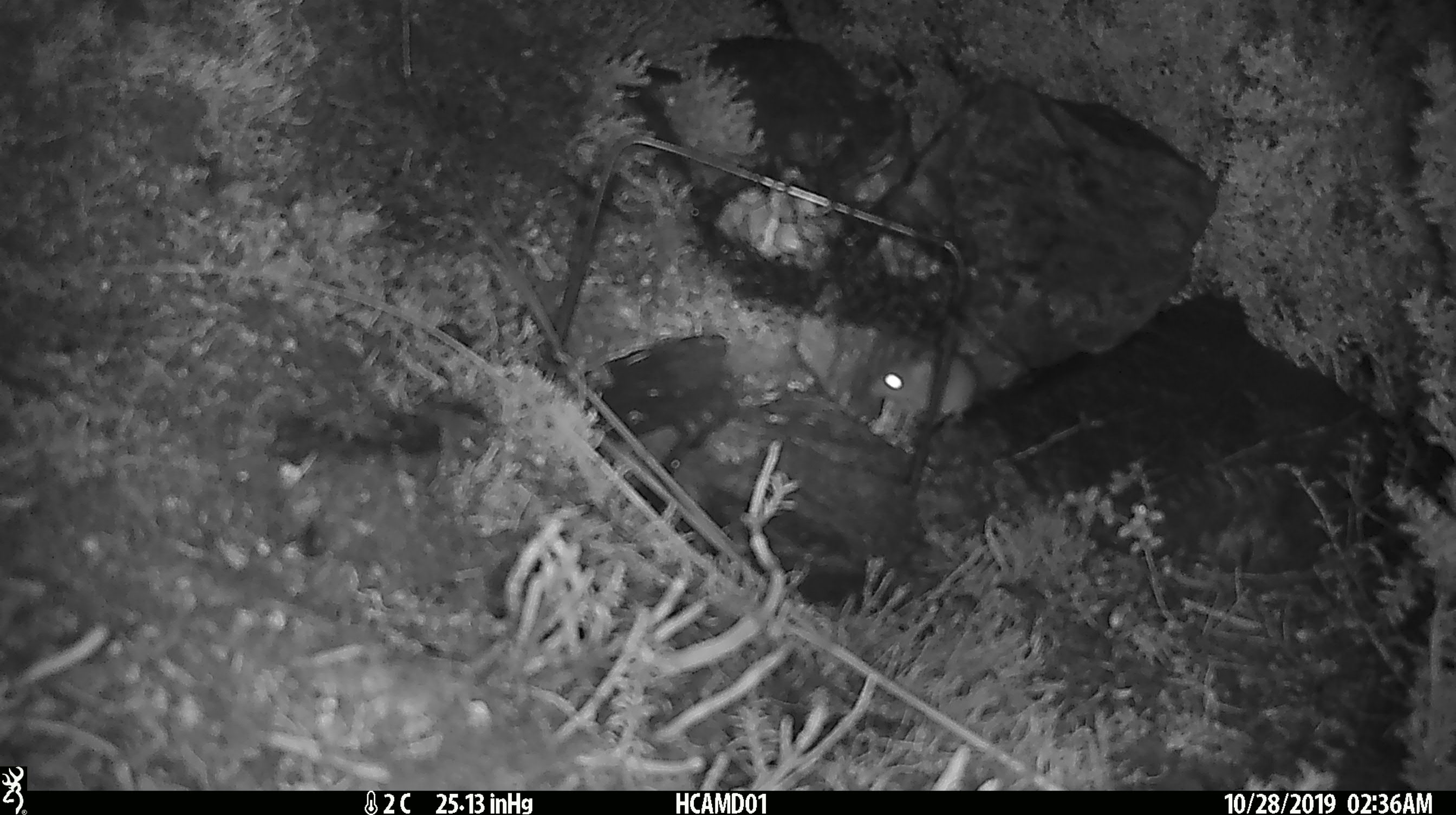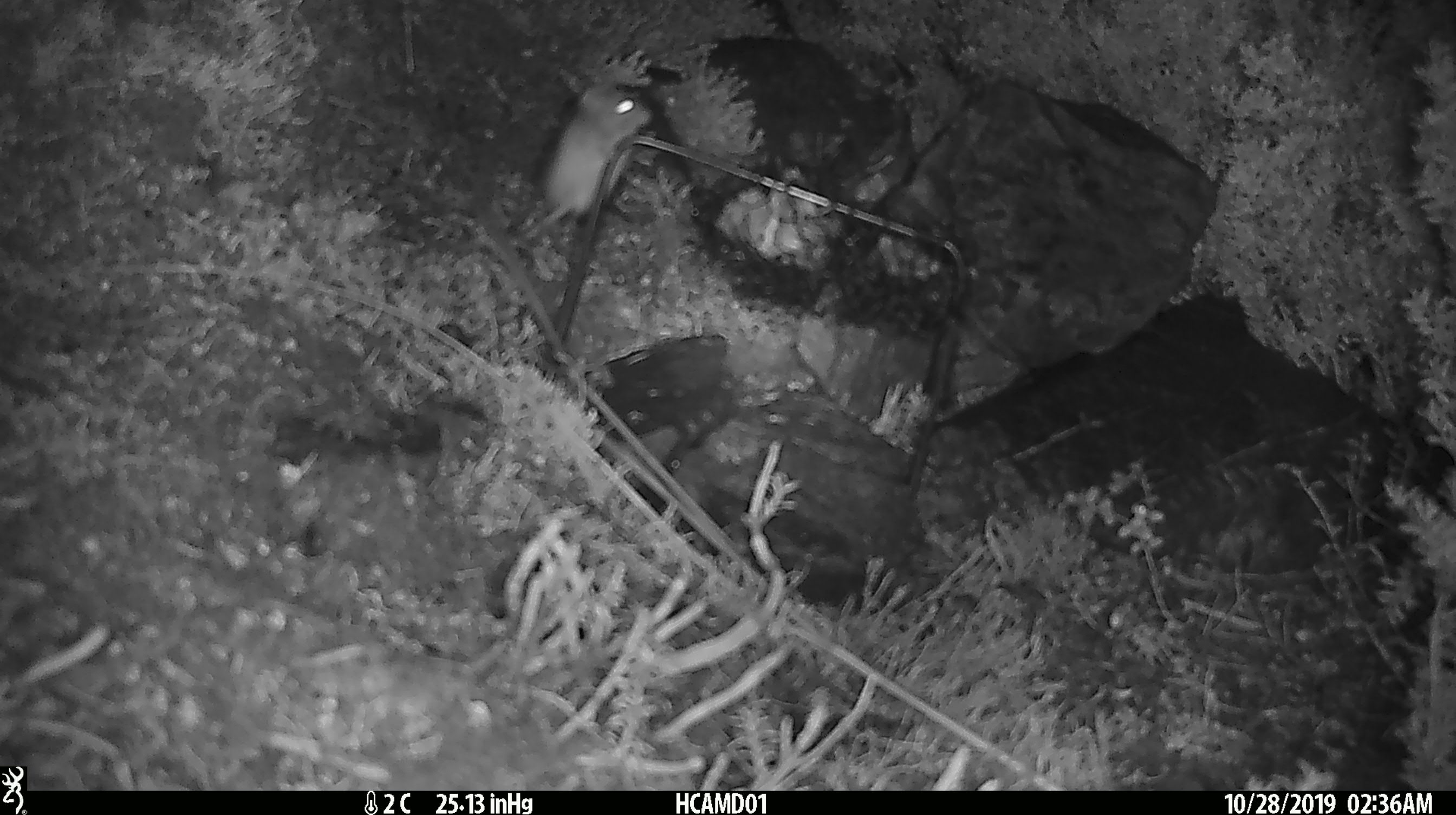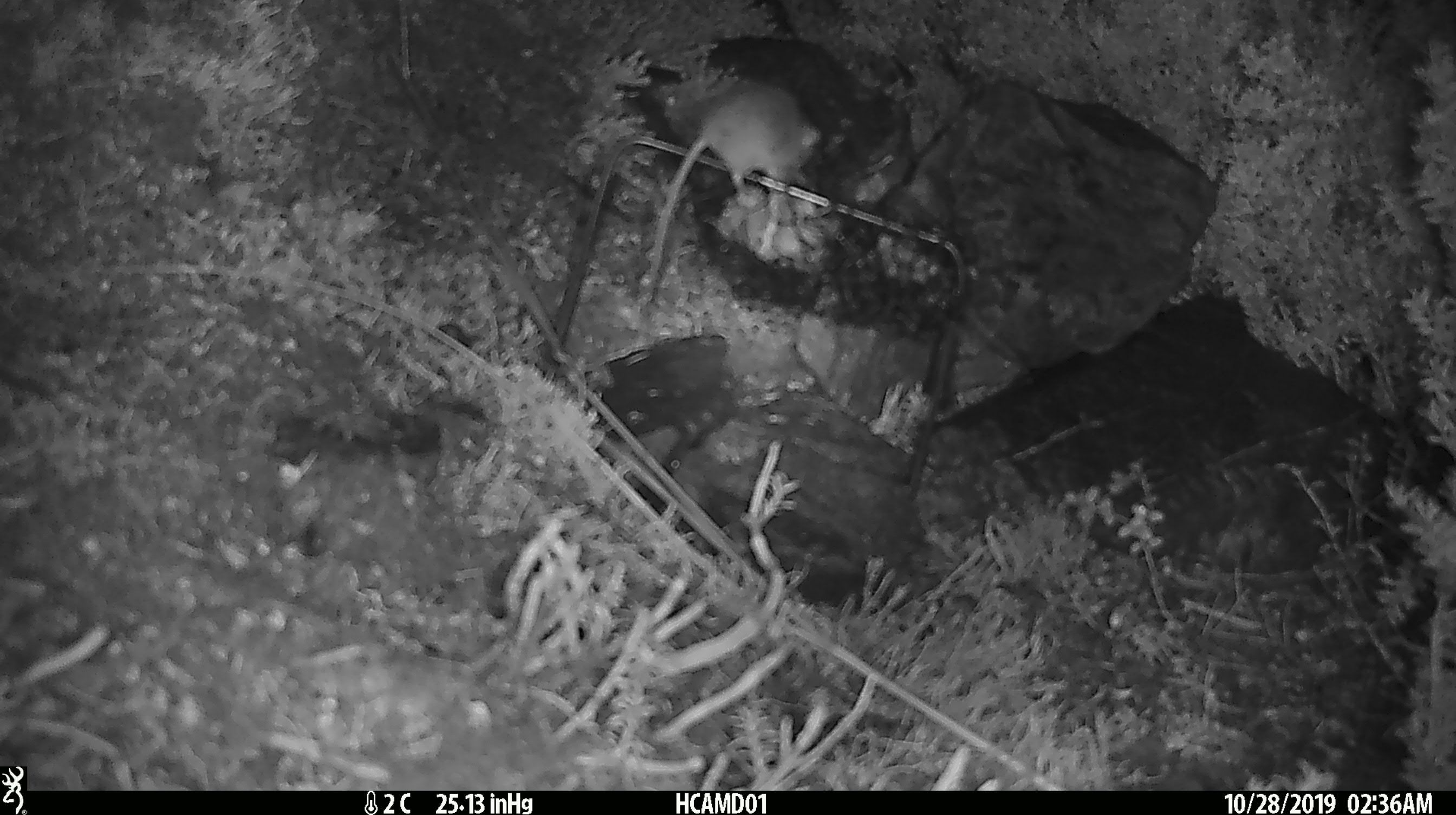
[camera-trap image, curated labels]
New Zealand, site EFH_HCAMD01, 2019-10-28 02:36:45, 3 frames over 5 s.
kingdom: Animalia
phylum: Chordata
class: Mammalia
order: Rodentia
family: Muridae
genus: Mus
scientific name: Mus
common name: mouse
Mouse (Mus).